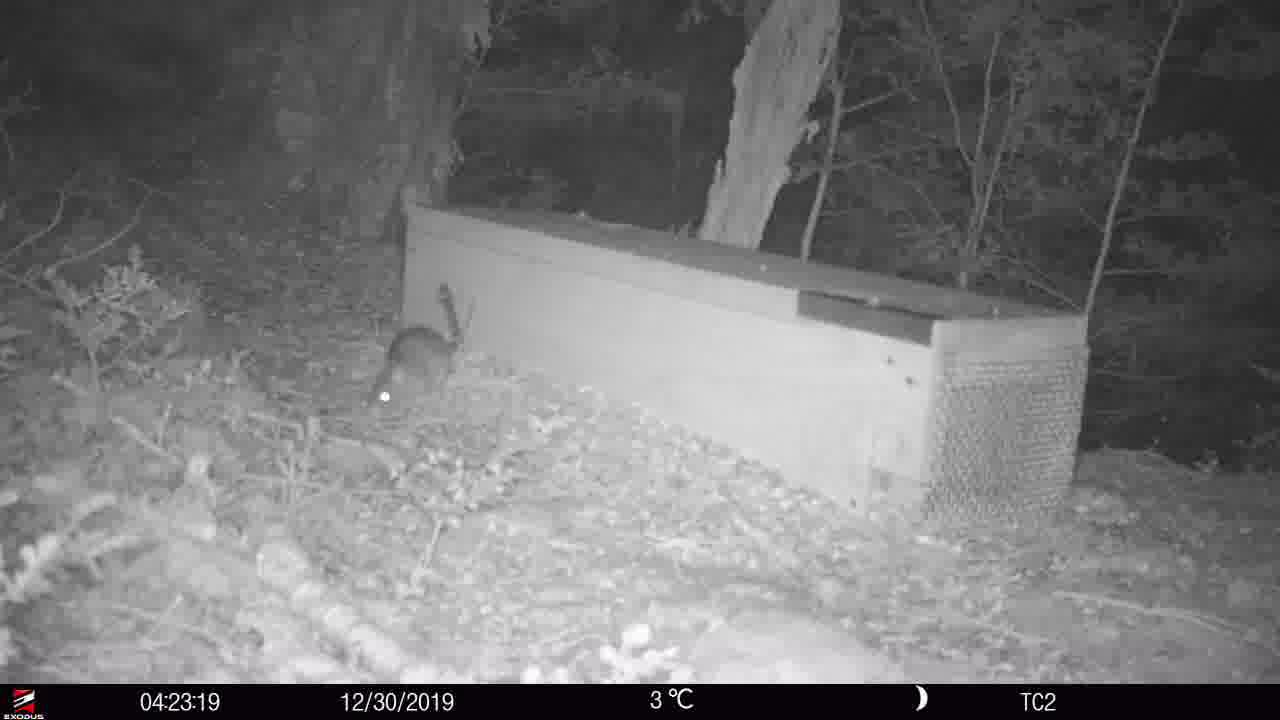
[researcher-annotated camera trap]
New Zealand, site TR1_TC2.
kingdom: Animalia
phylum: Chordata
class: Mammalia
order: Rodentia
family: Muridae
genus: Rattus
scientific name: Rattus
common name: rat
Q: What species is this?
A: Rat (Rattus).